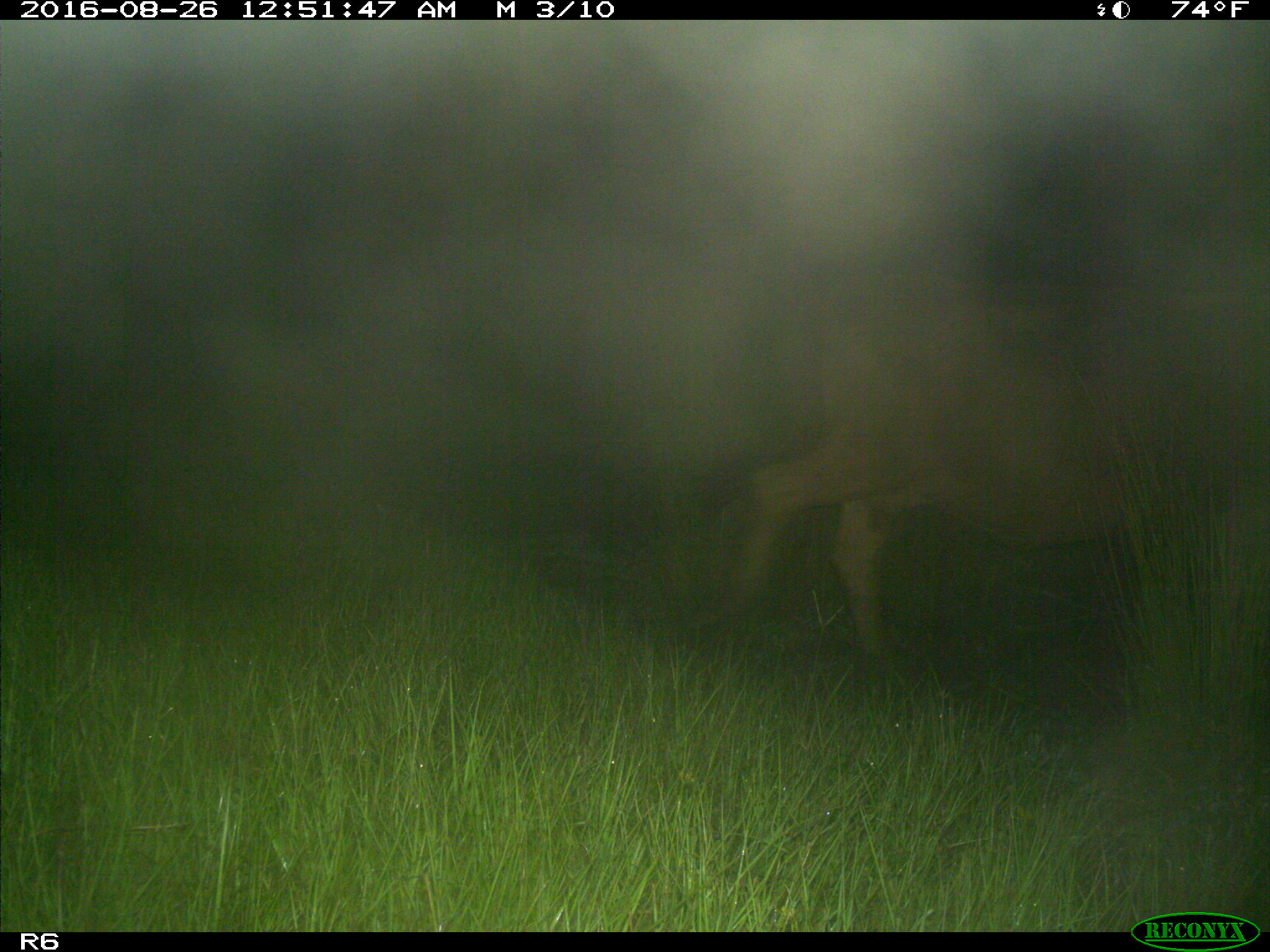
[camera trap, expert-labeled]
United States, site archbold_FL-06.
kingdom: Animalia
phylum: Chordata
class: Mammalia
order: Artiodactyla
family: Bovidae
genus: Bos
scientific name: Bos taurus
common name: domestic cow